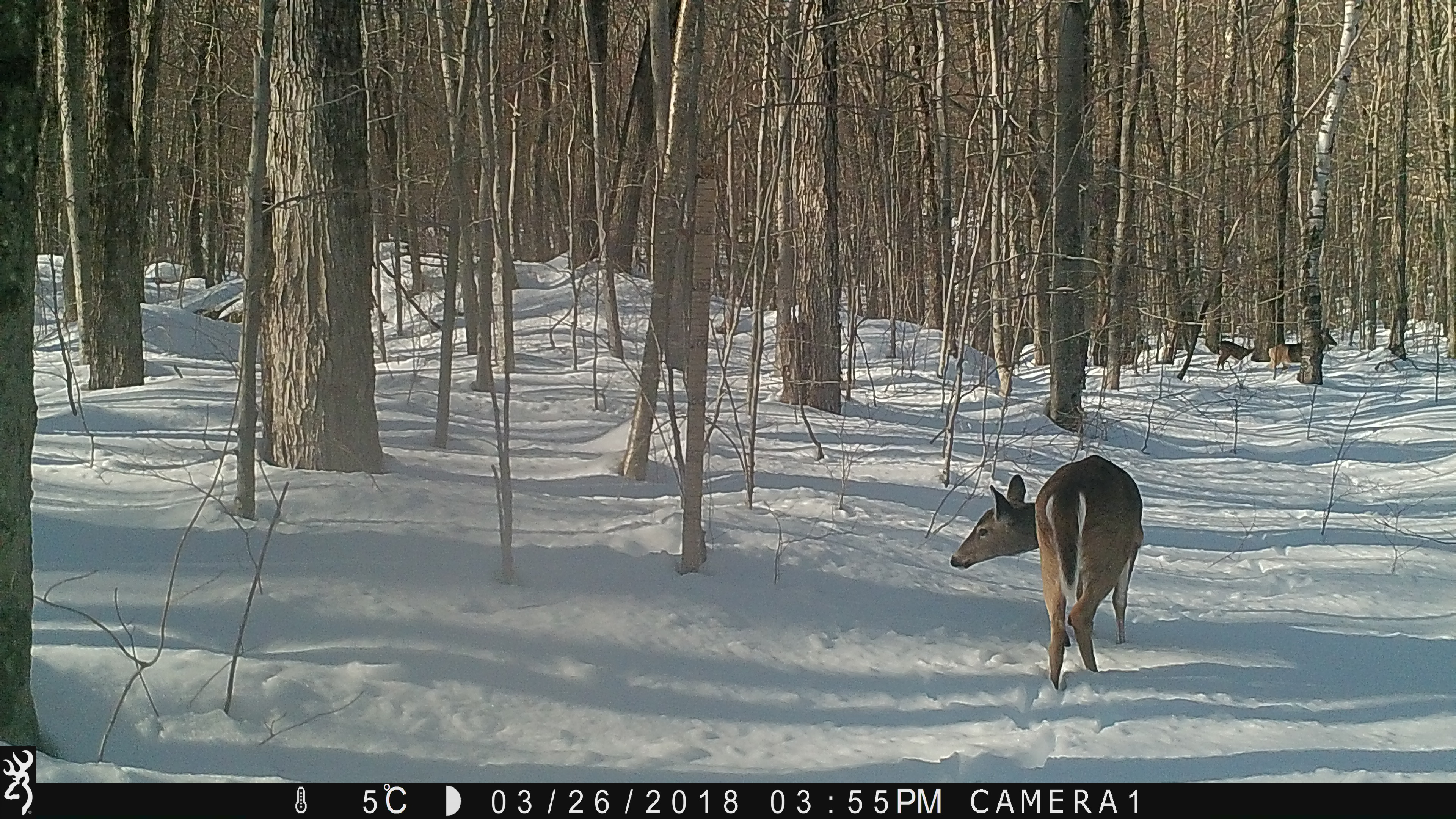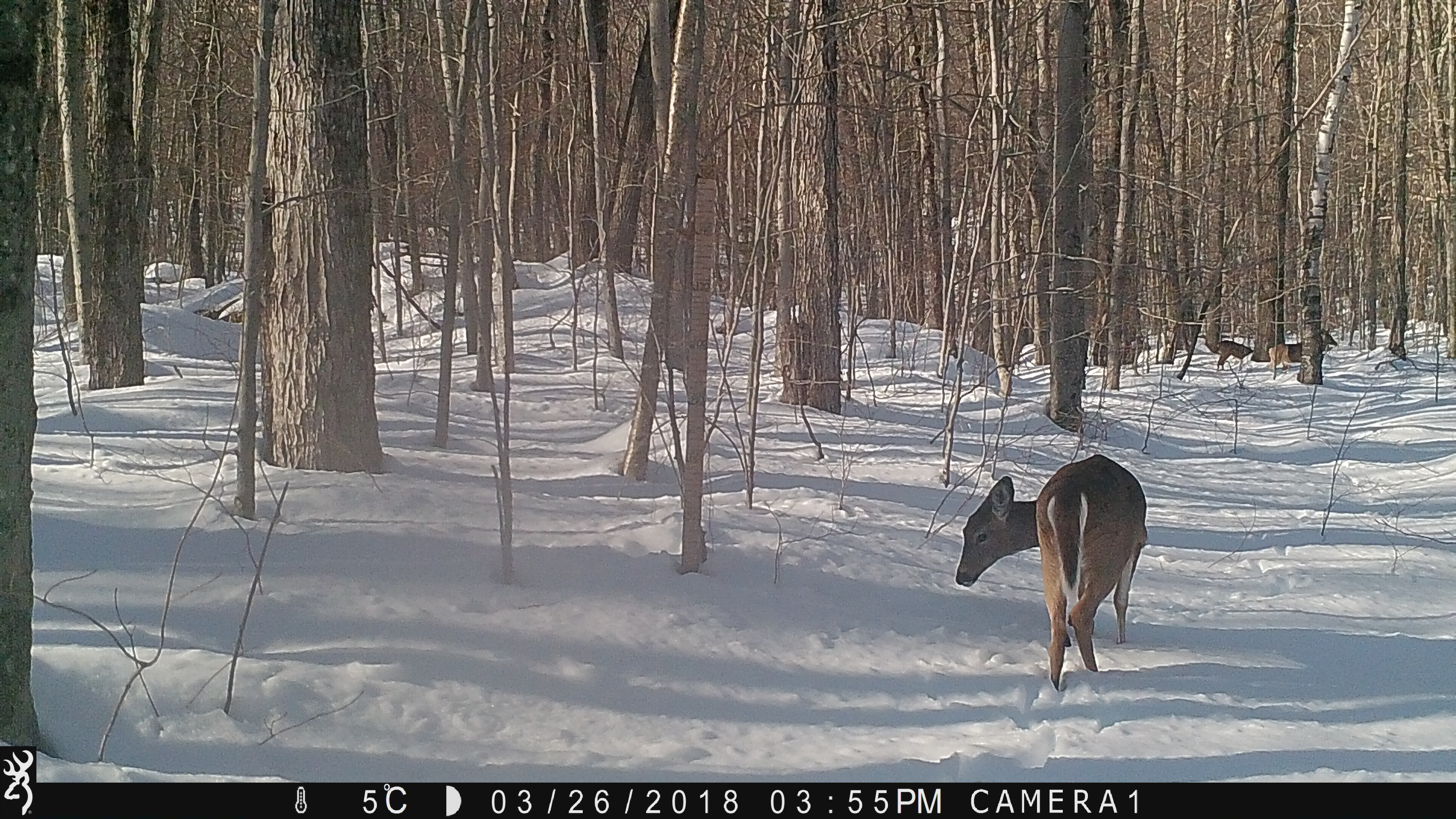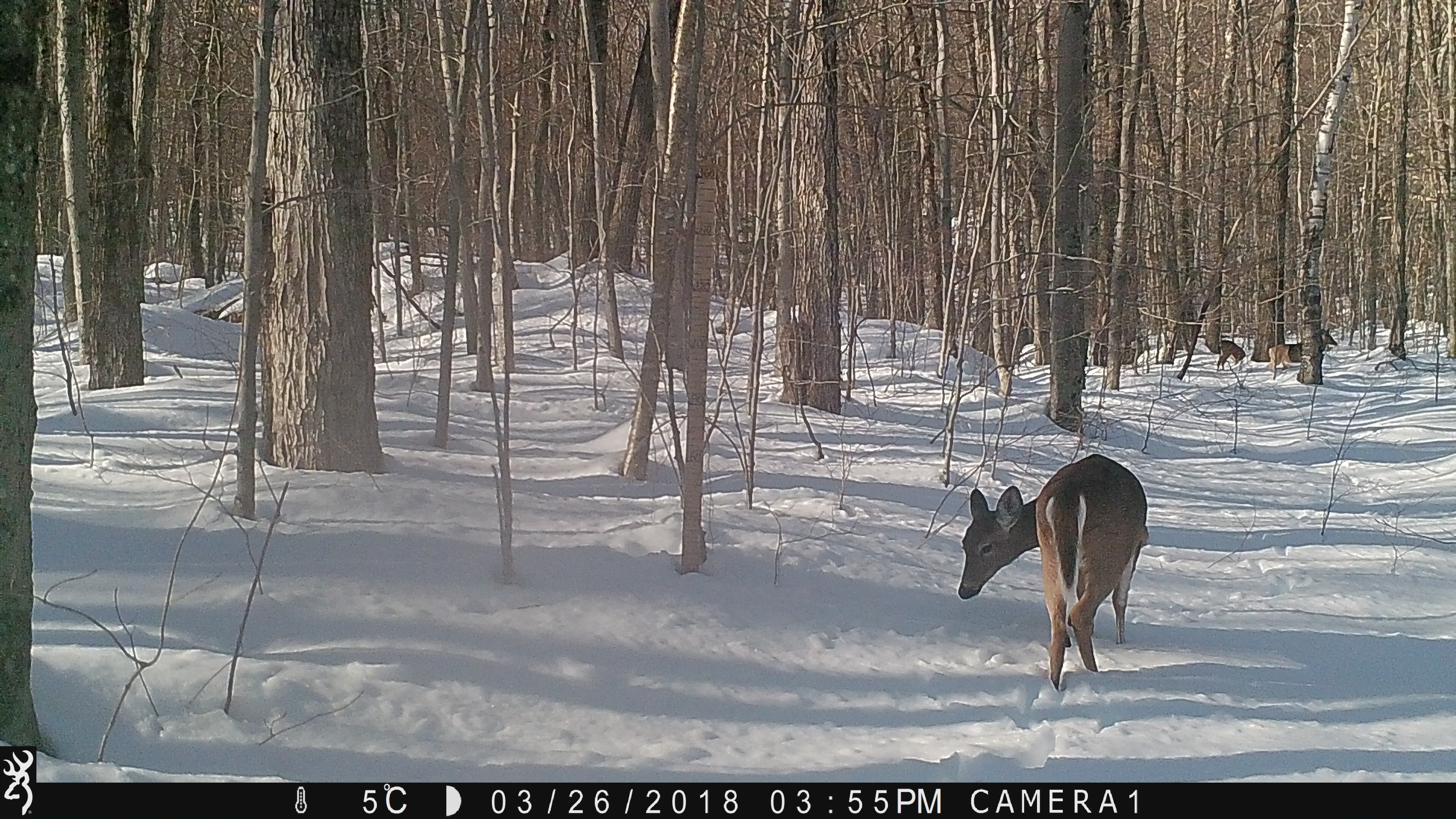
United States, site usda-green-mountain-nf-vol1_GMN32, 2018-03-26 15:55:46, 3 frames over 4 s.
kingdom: Animalia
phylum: Chordata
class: Mammalia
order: Artiodactyla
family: Cervidae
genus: Odocoileus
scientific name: Odocoileus virginianus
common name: white-tailed deer